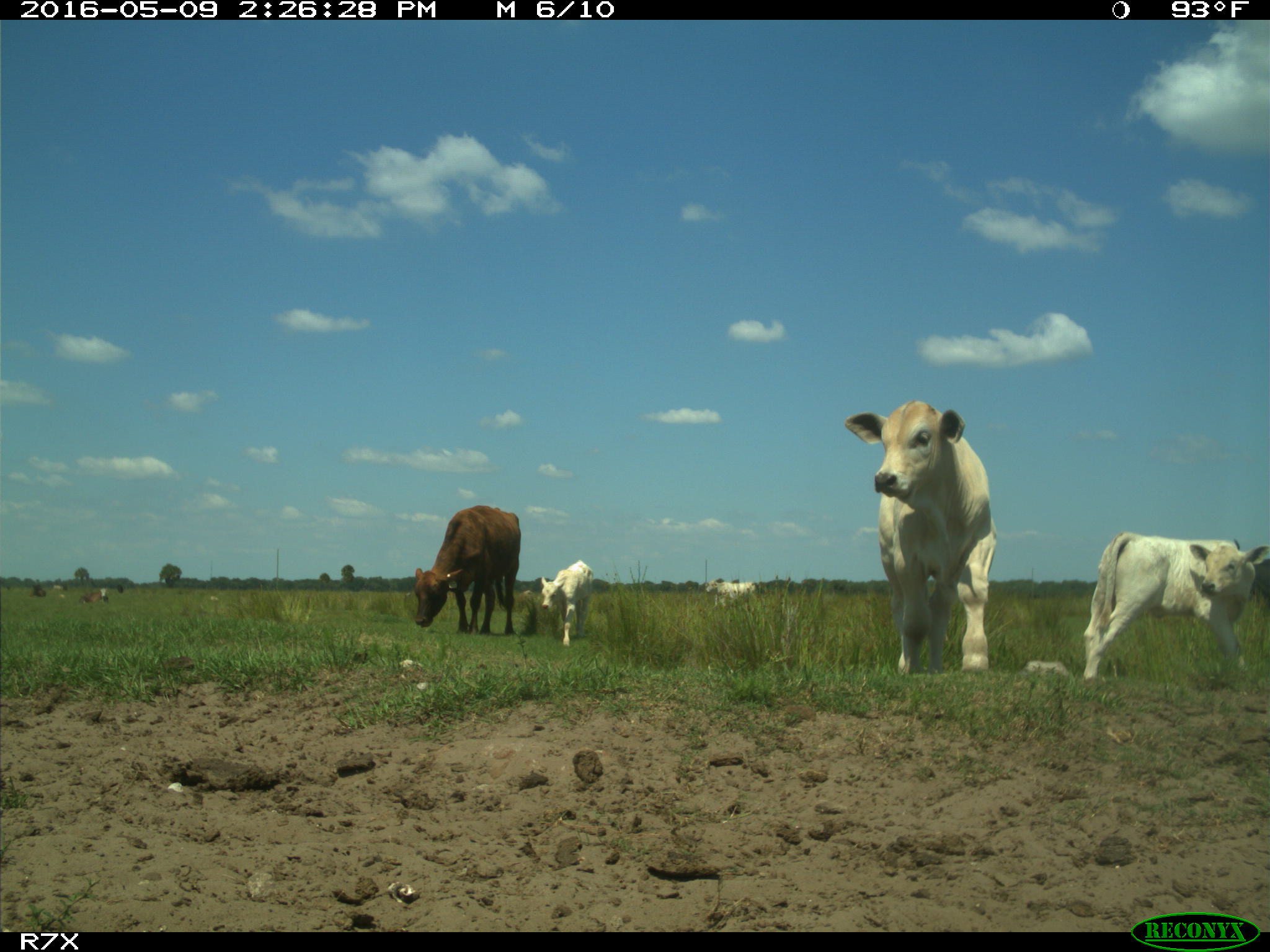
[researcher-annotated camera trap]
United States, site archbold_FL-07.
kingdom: Animalia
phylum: Chordata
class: Mammalia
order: Artiodactyla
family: Bovidae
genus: Bos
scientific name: Bos taurus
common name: domestic cow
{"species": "Bos taurus (domestic cow)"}